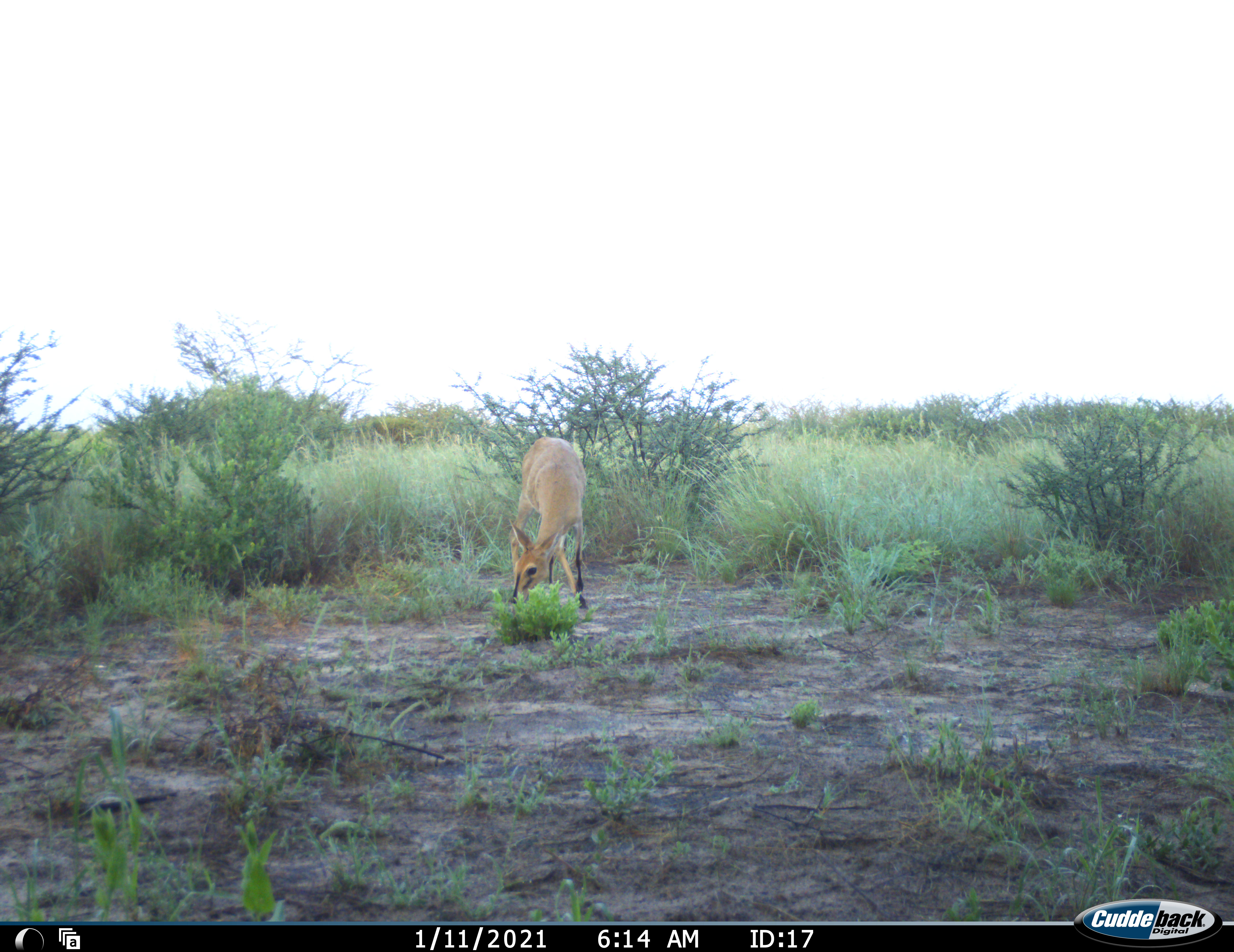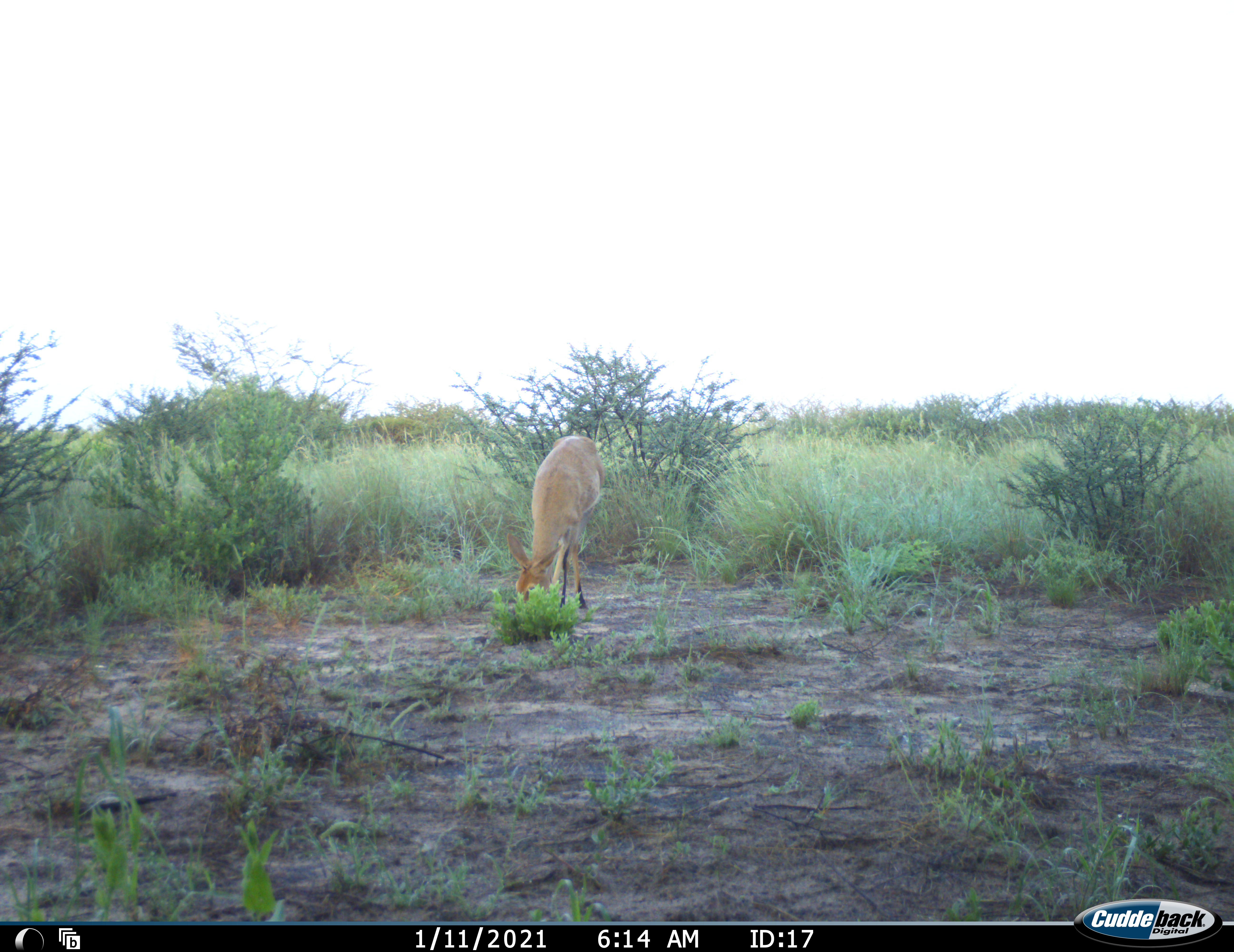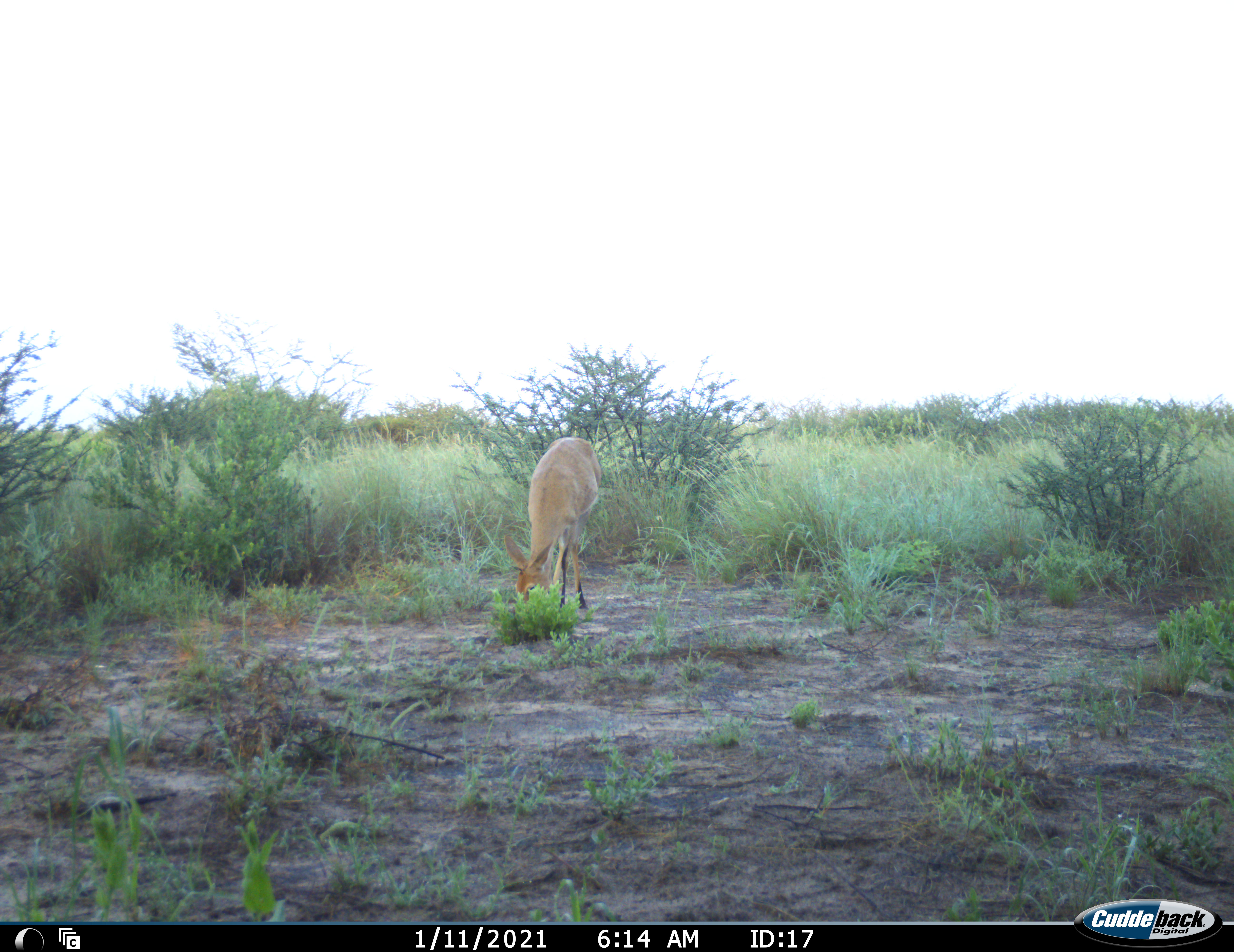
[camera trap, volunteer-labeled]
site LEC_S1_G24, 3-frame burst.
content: unidentified animal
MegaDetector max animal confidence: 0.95